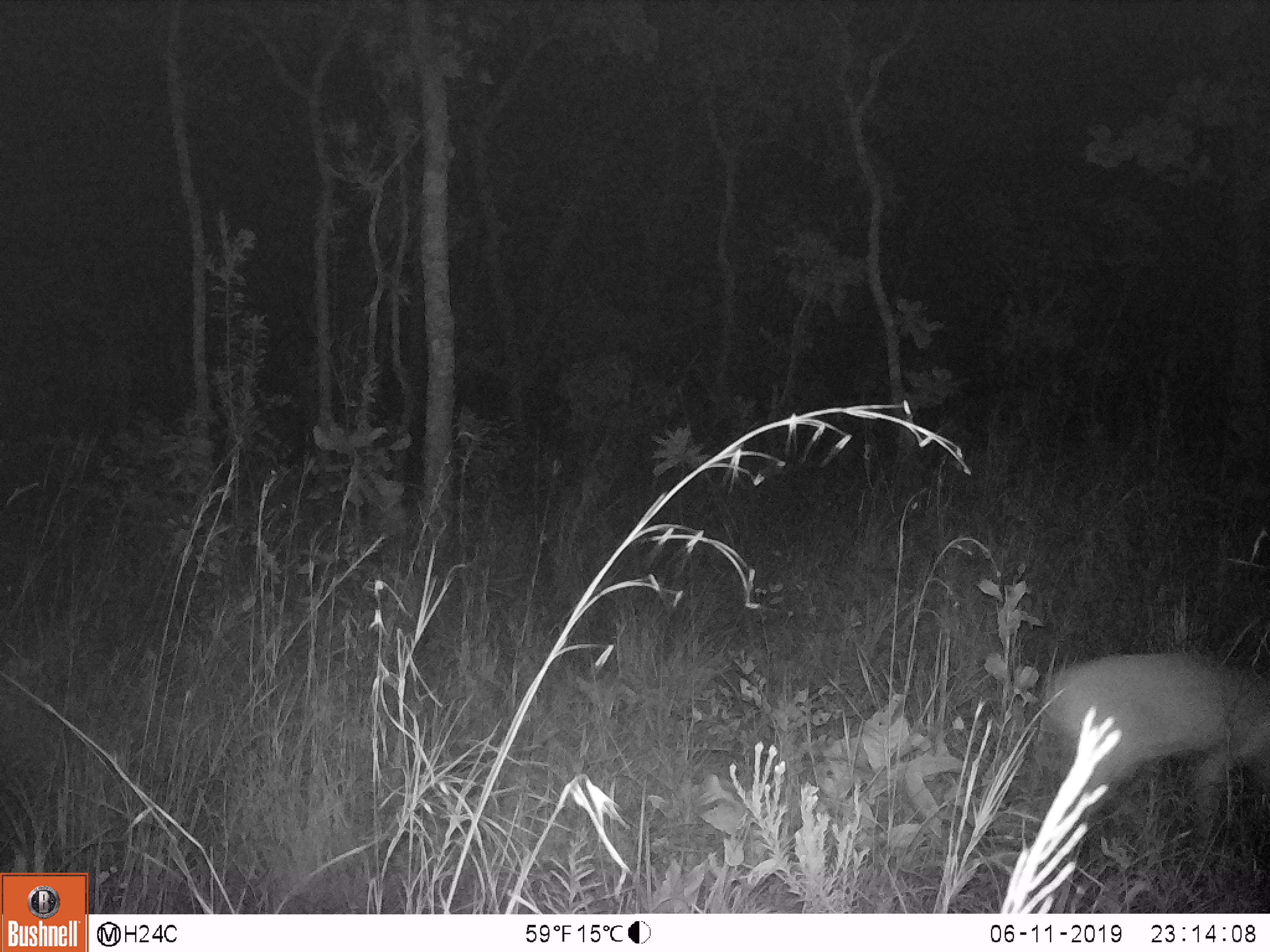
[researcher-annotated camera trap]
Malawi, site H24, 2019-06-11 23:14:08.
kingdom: Animalia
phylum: Chordata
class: Mammalia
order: Artiodactyla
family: Bovidae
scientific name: Antilopinae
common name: small antelope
Small antelope (Antilopinae), count 1.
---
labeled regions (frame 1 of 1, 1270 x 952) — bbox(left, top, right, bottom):
small antelope: bbox(1042, 653, 1270, 835)